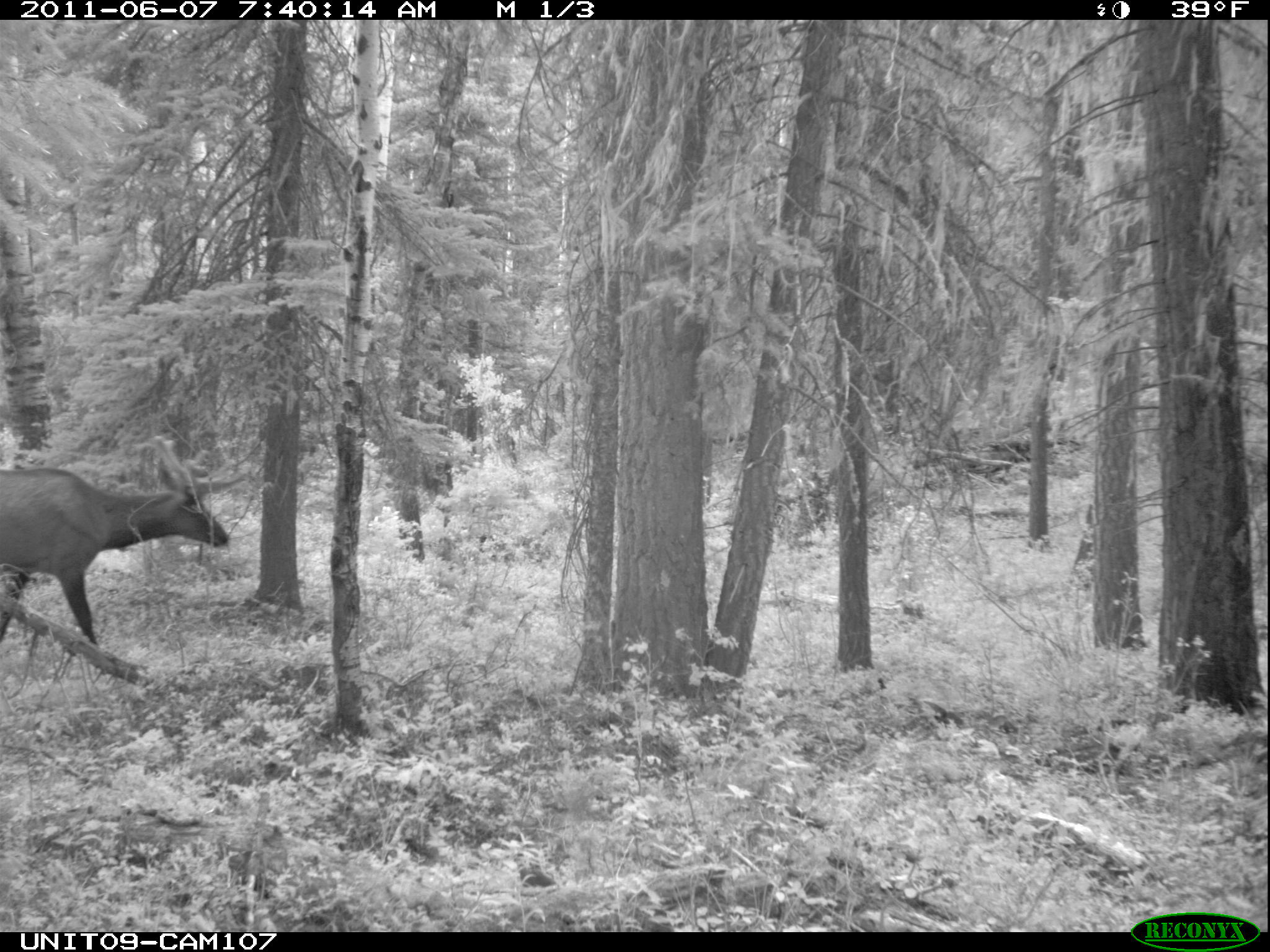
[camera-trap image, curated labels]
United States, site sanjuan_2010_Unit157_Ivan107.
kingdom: Animalia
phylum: Chordata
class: Mammalia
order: Artiodactyla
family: Cervidae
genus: Cervus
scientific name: Cervus elaphus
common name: red deer